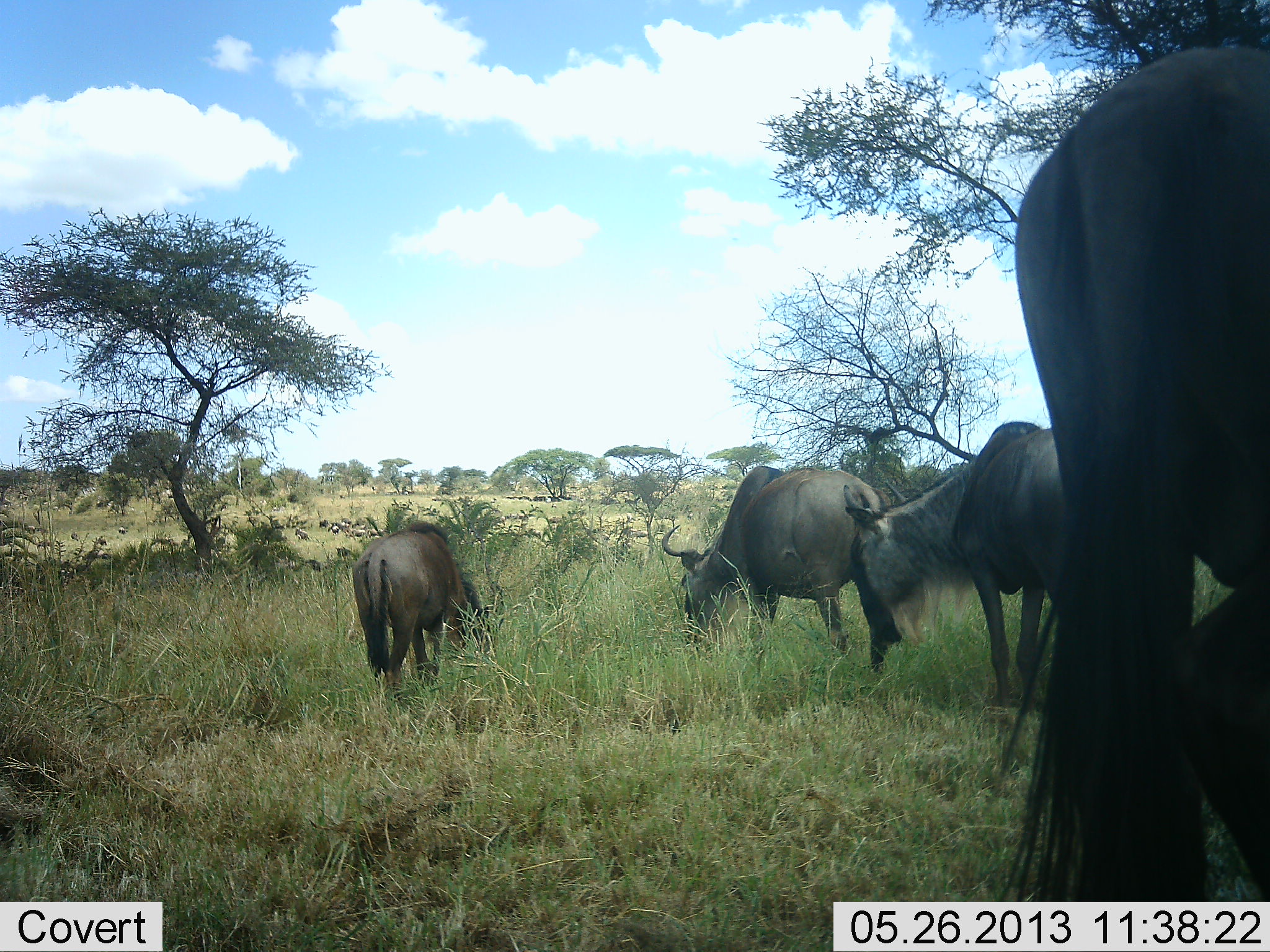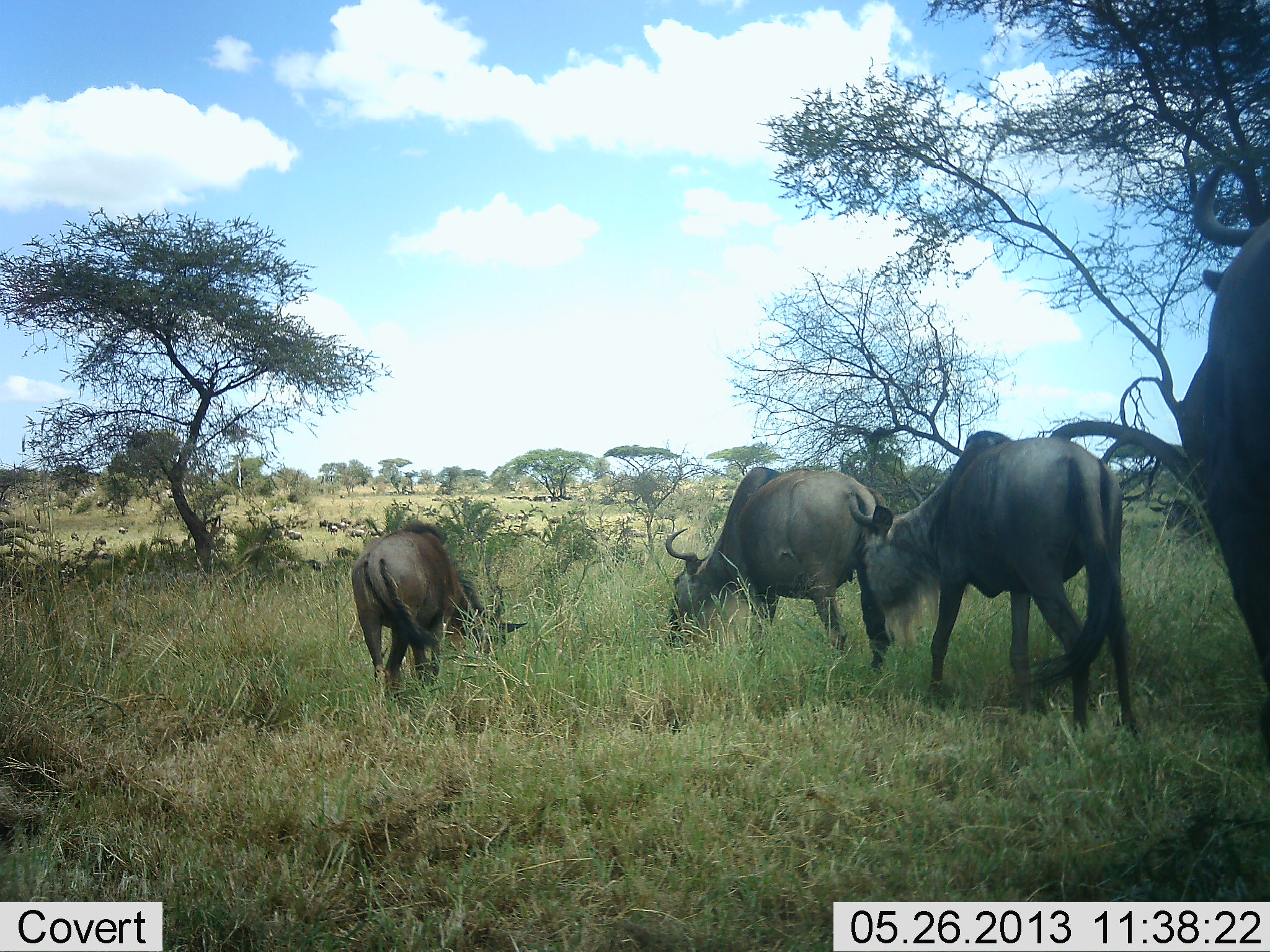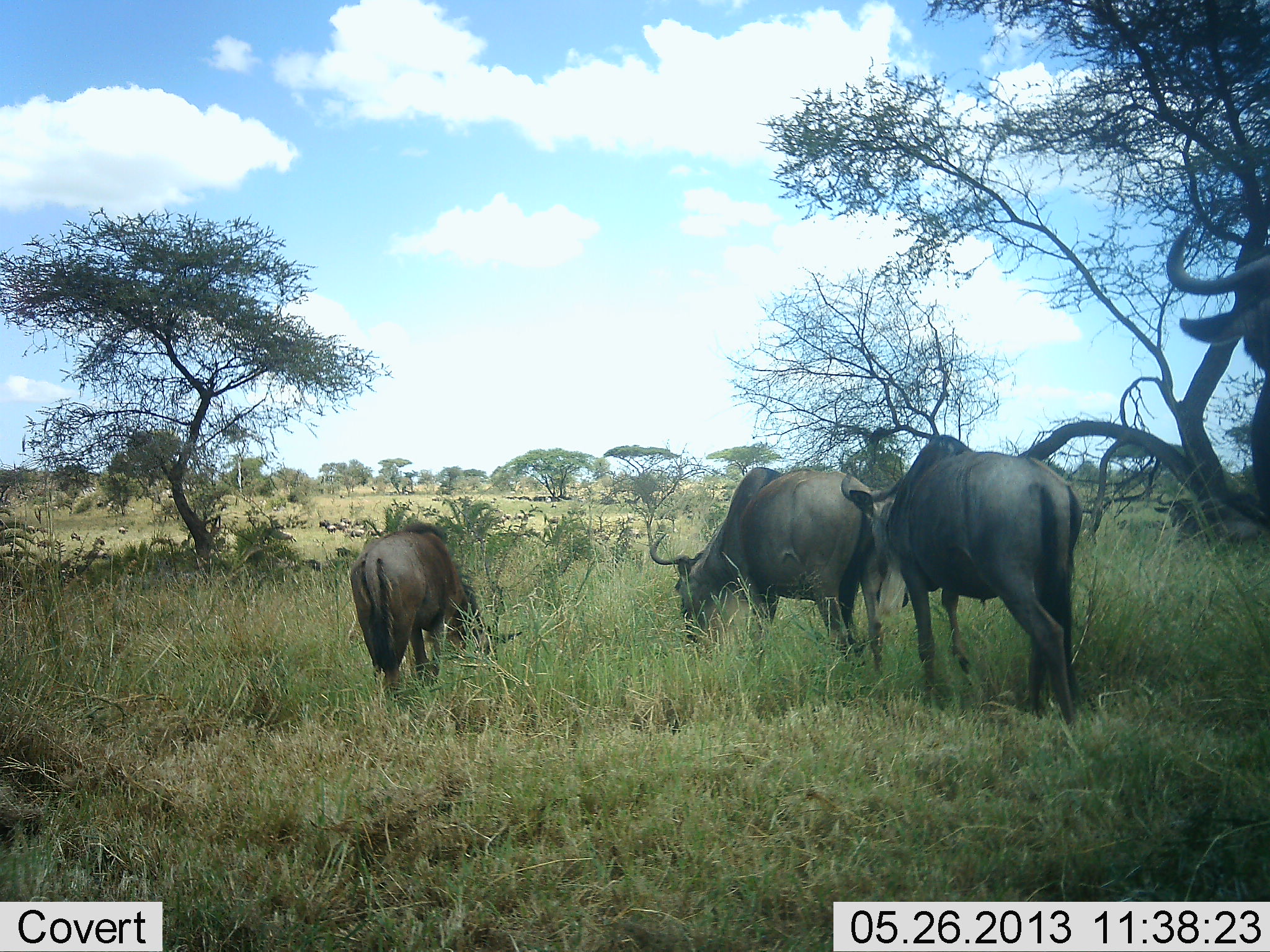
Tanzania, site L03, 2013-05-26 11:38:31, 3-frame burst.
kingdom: Animalia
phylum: Chordata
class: Mammalia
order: Artiodactyla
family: Bovidae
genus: Connochaetes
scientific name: Connochaetes taurinus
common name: blue wildebeest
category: wildebeest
Wildebeest (blue wildebeest) (Connochaetes taurinus), count 11-50. Behavior (volunteer vote fractions): standing 30%, resting 0%, moving 40%, interacting 0%. Young present (vote fraction): 0%. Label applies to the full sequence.